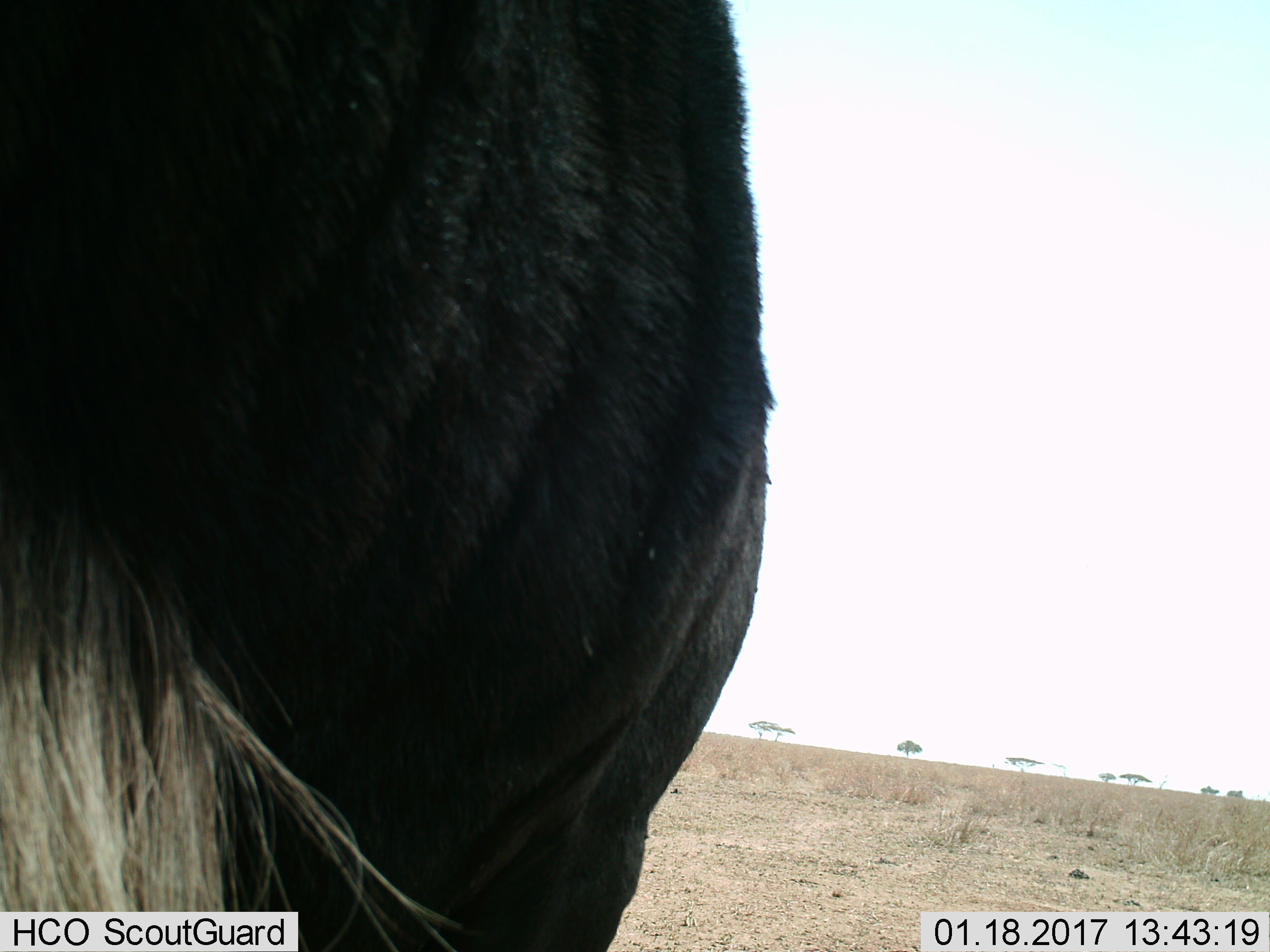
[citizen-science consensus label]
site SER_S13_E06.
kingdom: Animalia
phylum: Chordata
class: Mammalia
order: Artiodactyla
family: Bovidae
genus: Connochaetes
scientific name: Connochaetes taurinus taurinus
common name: blue wildebeest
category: wildebeestblue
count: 1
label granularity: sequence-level